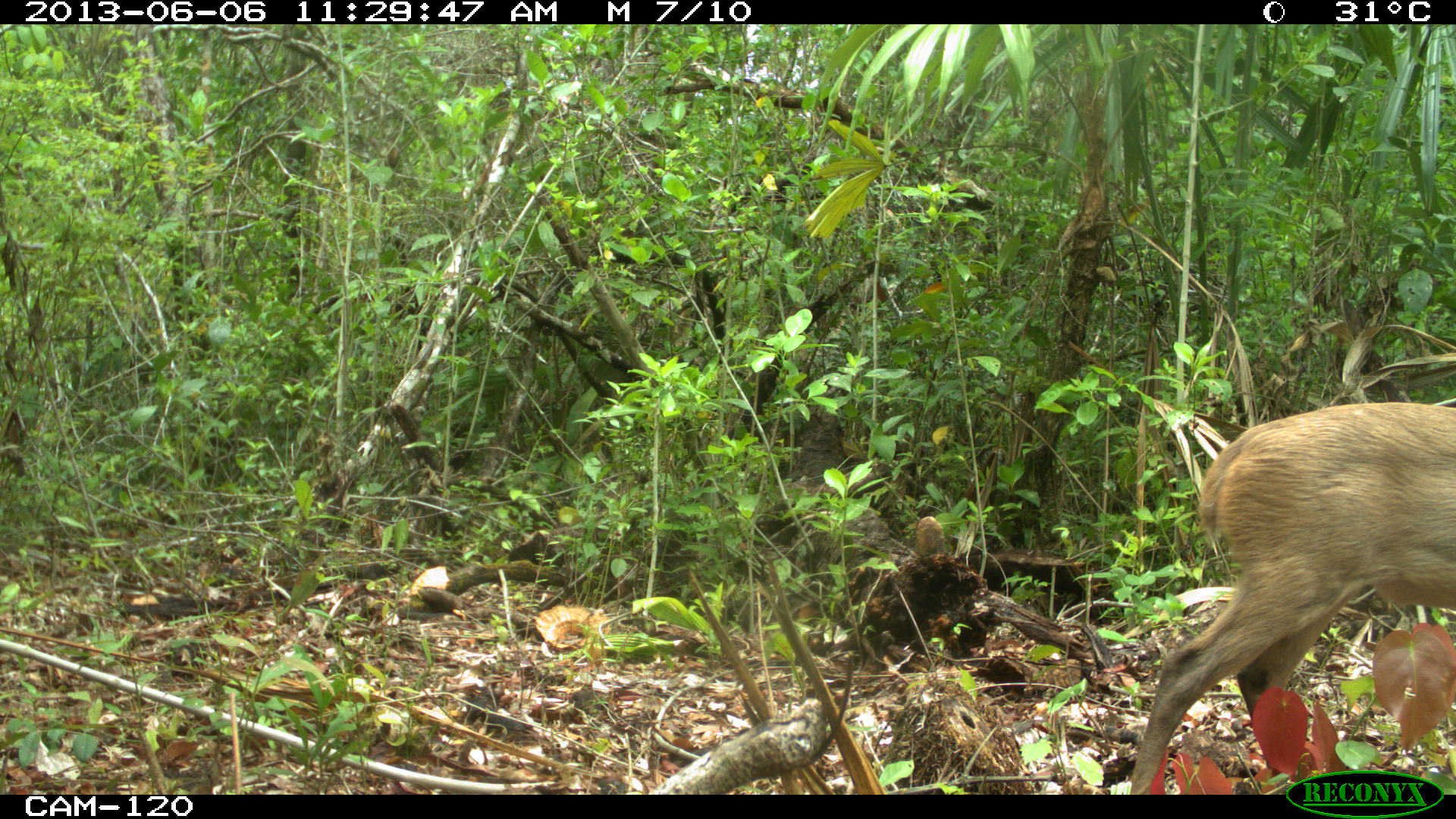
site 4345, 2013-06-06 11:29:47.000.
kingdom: Animalia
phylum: Chordata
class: Mammalia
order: Artiodactyla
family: Cervidae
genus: Odocoileus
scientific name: Odocoileus pandora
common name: yucatán brown brocket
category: mazama pandora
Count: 1.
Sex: female.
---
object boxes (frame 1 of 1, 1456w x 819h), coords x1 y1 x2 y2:
mazama pandora: 1126 402 1456 794